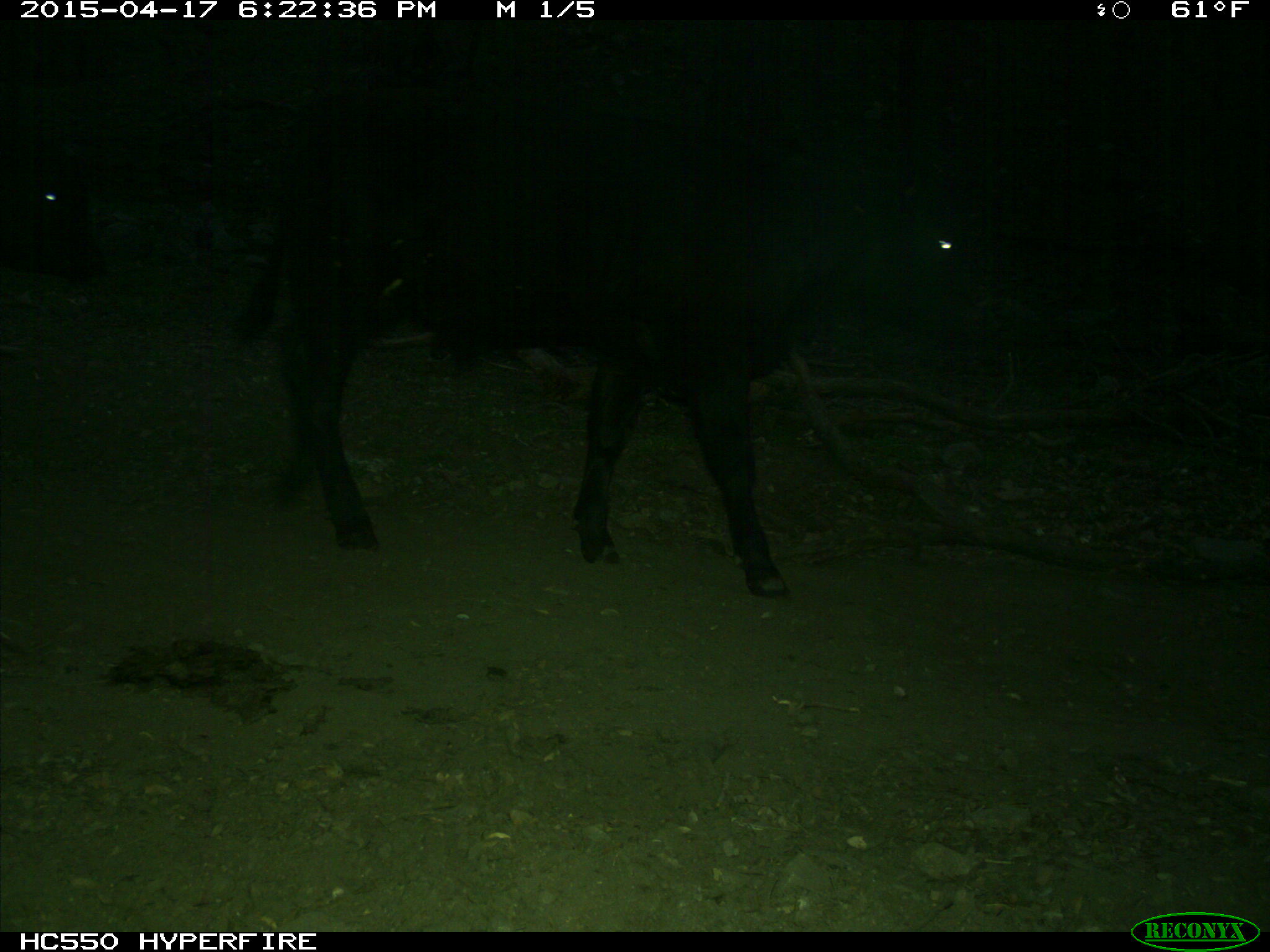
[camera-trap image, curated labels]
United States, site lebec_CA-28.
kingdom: Animalia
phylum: Chordata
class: Mammalia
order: Artiodactyla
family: Bovidae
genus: Bos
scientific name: Bos taurus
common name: domestic cow